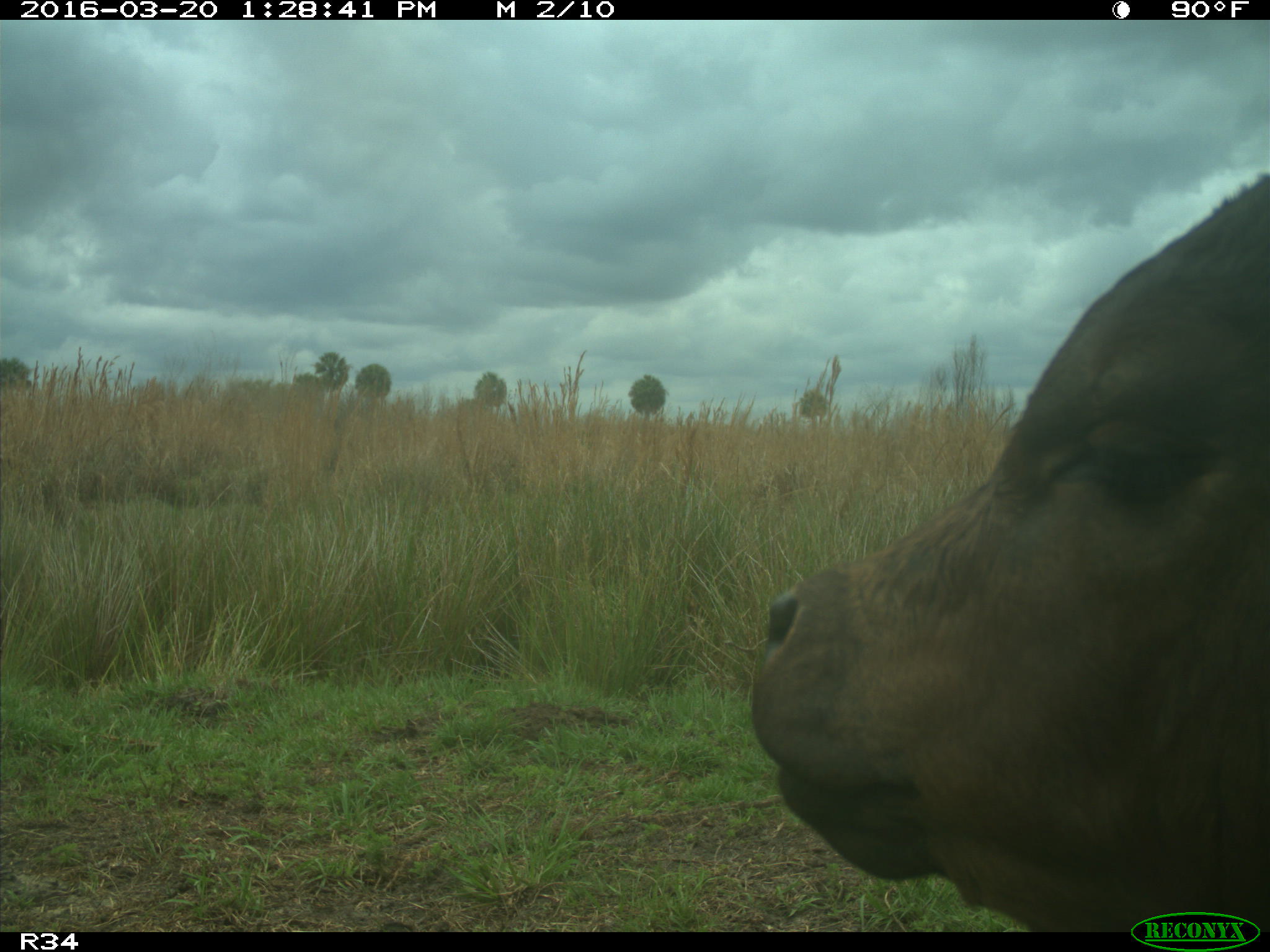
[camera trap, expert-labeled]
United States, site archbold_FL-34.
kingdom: Animalia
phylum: Chordata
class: Mammalia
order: Artiodactyla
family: Bovidae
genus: Bos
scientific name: Bos taurus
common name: domestic cow